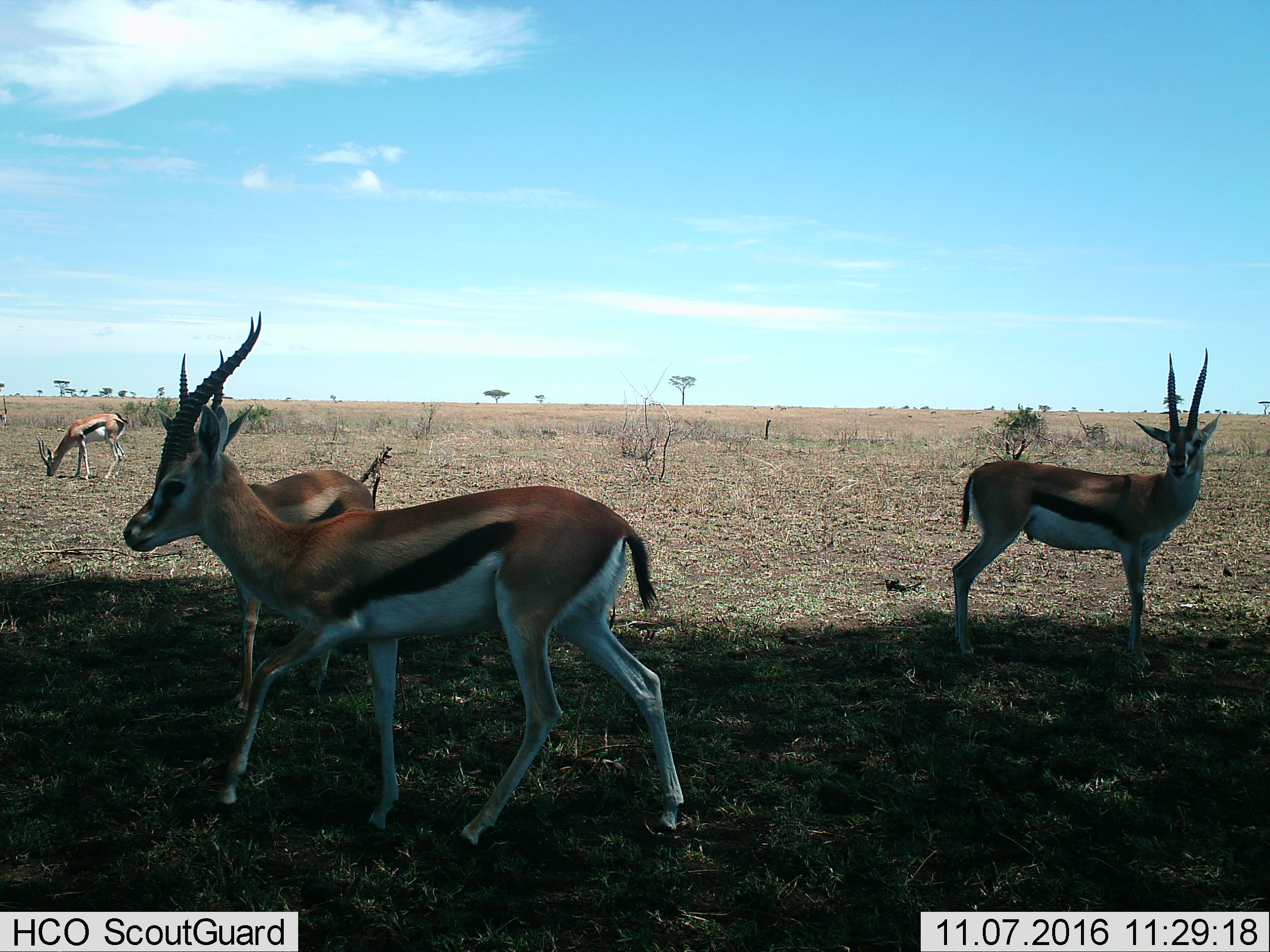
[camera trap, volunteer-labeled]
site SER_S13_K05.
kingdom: Animalia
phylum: Chordata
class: Mammalia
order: Artiodactyla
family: Bovidae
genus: Eudorcas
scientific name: Eudorcas thomsonii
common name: thomson's gazelle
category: gazellethomsons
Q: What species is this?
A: Gazellethomsons (thomson's gazelle) (Eudorcas thomsonii).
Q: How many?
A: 4.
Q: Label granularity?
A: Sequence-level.